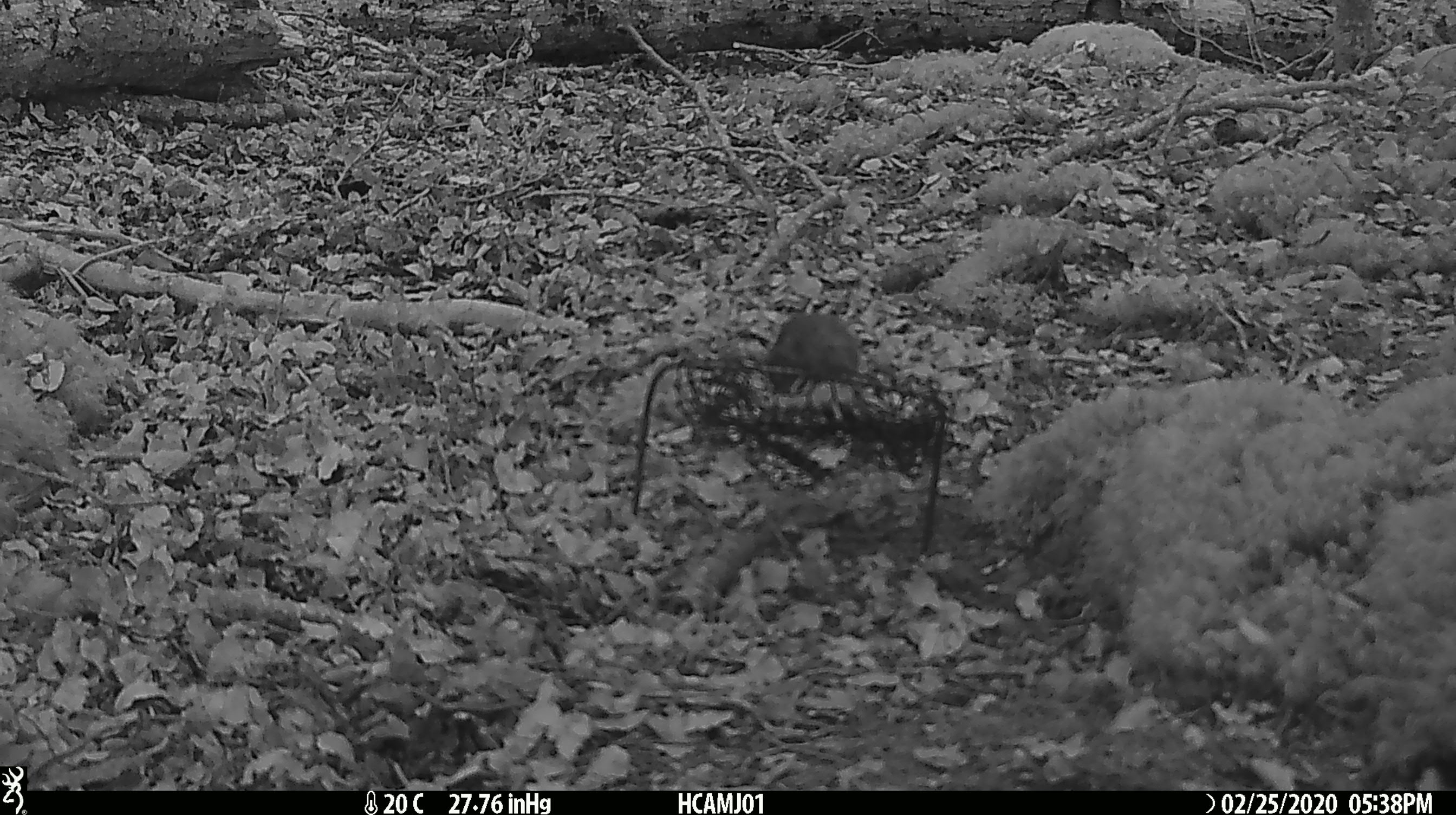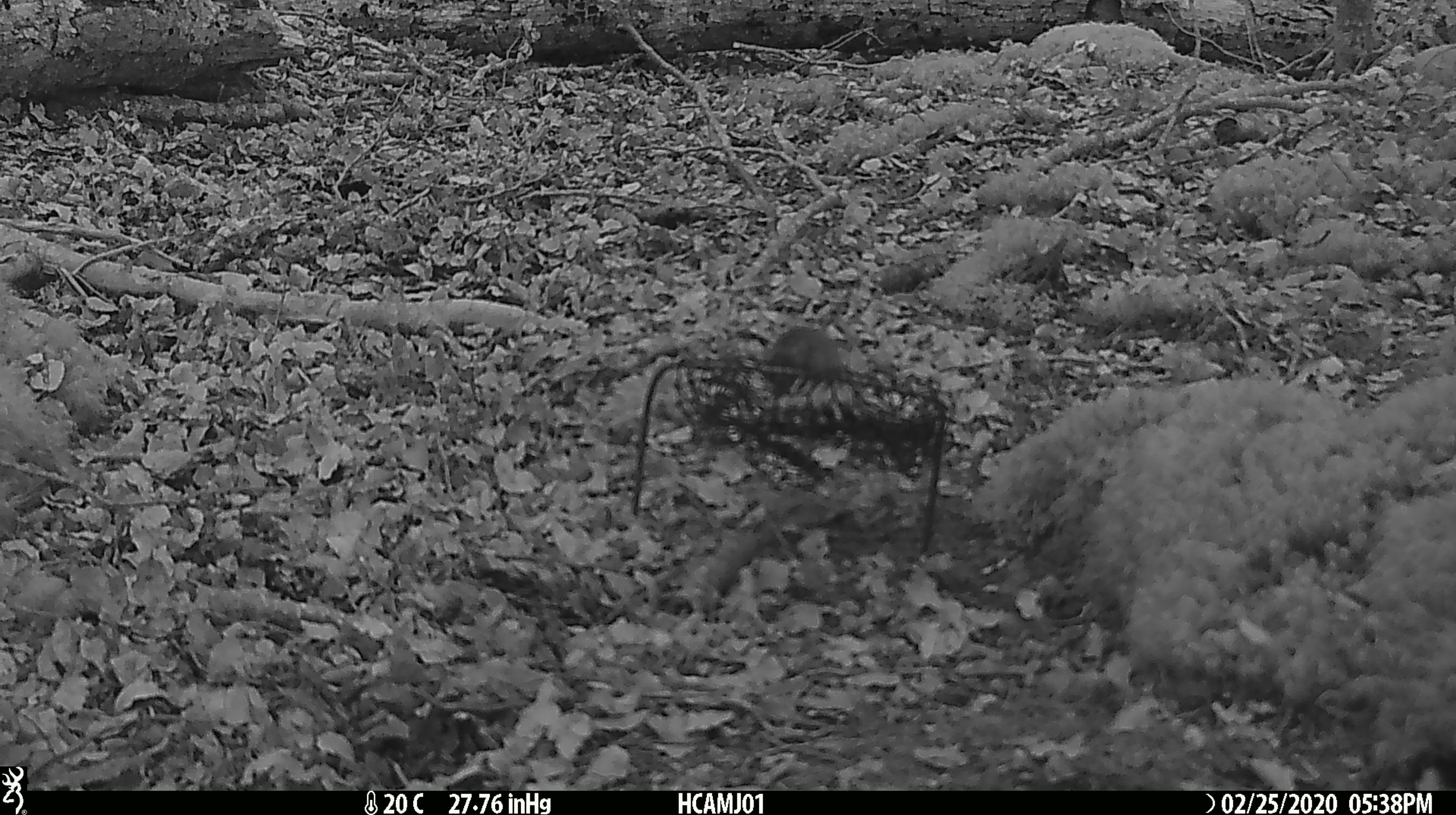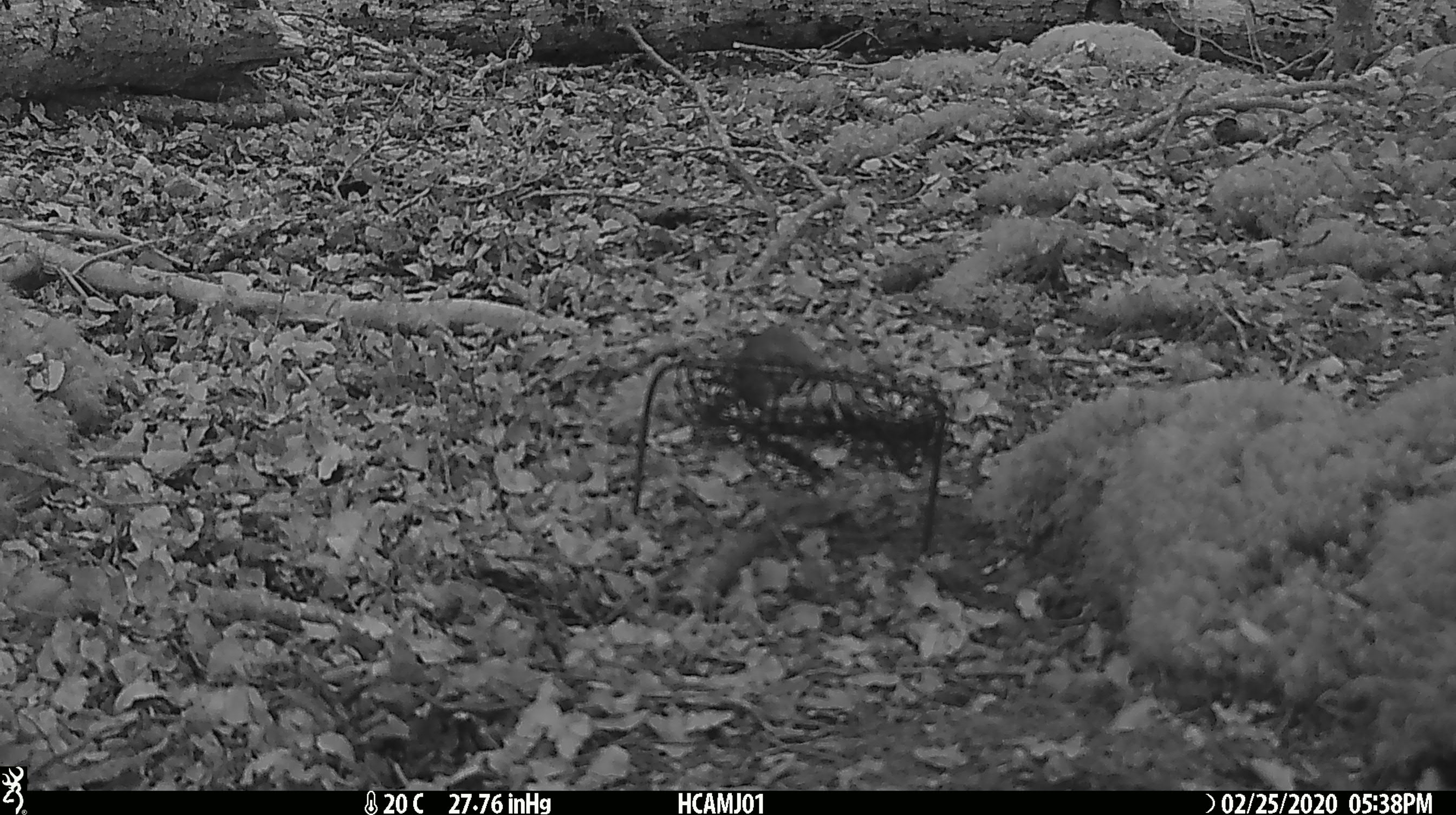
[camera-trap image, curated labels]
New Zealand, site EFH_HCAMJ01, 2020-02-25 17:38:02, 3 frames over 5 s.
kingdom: Animalia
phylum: Chordata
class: Mammalia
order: Rodentia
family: Muridae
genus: Mus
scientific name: Mus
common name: mouse